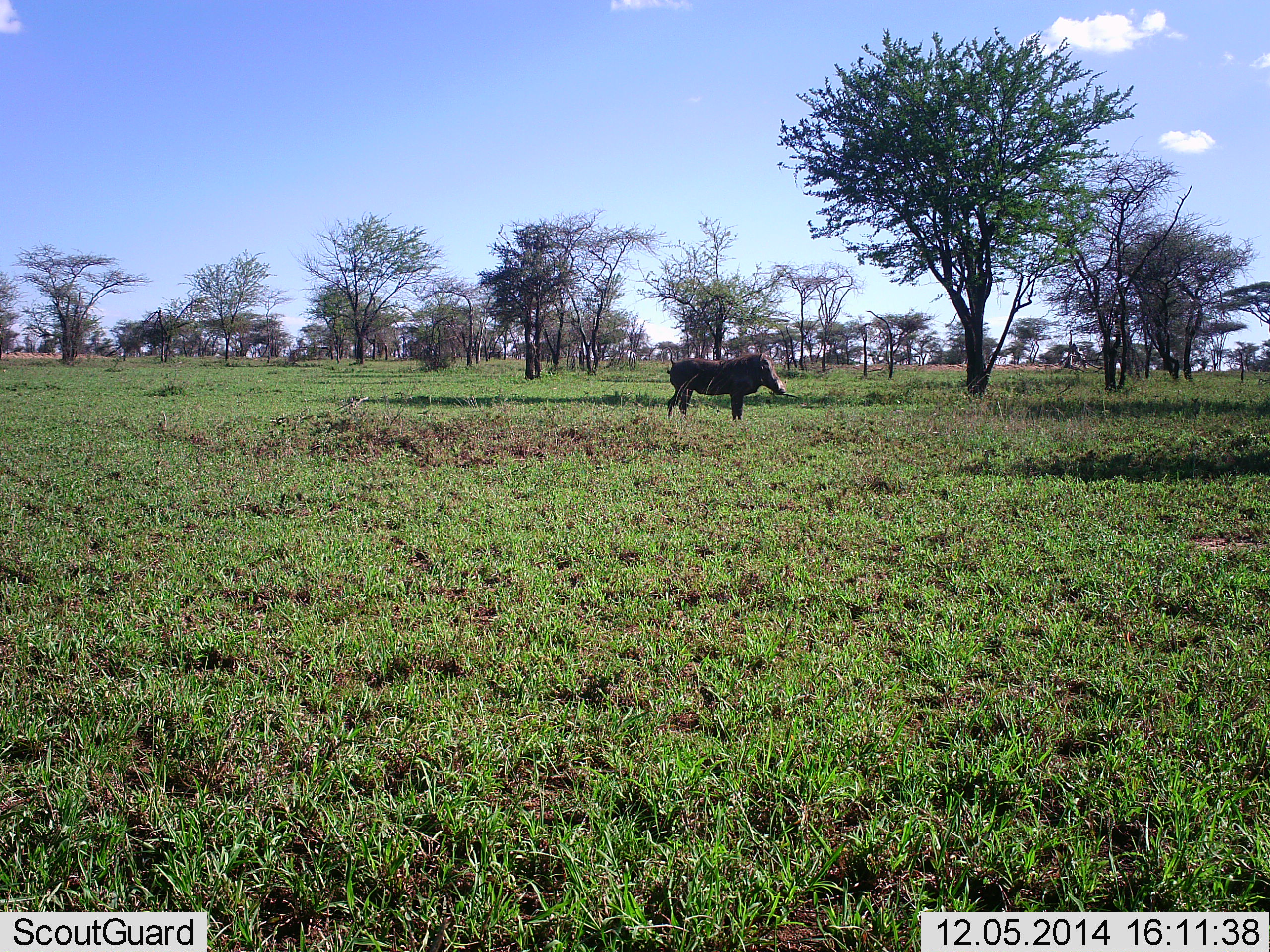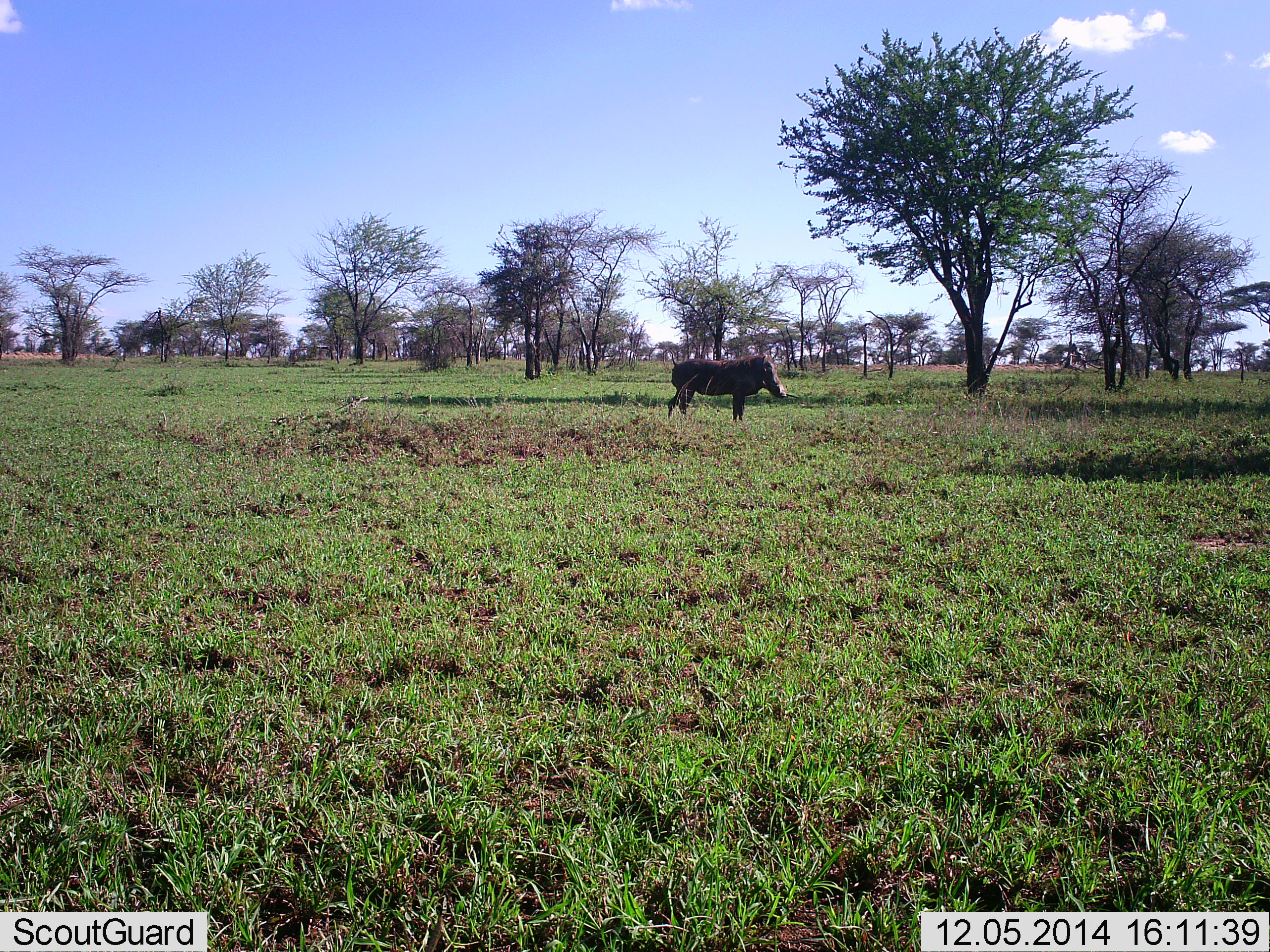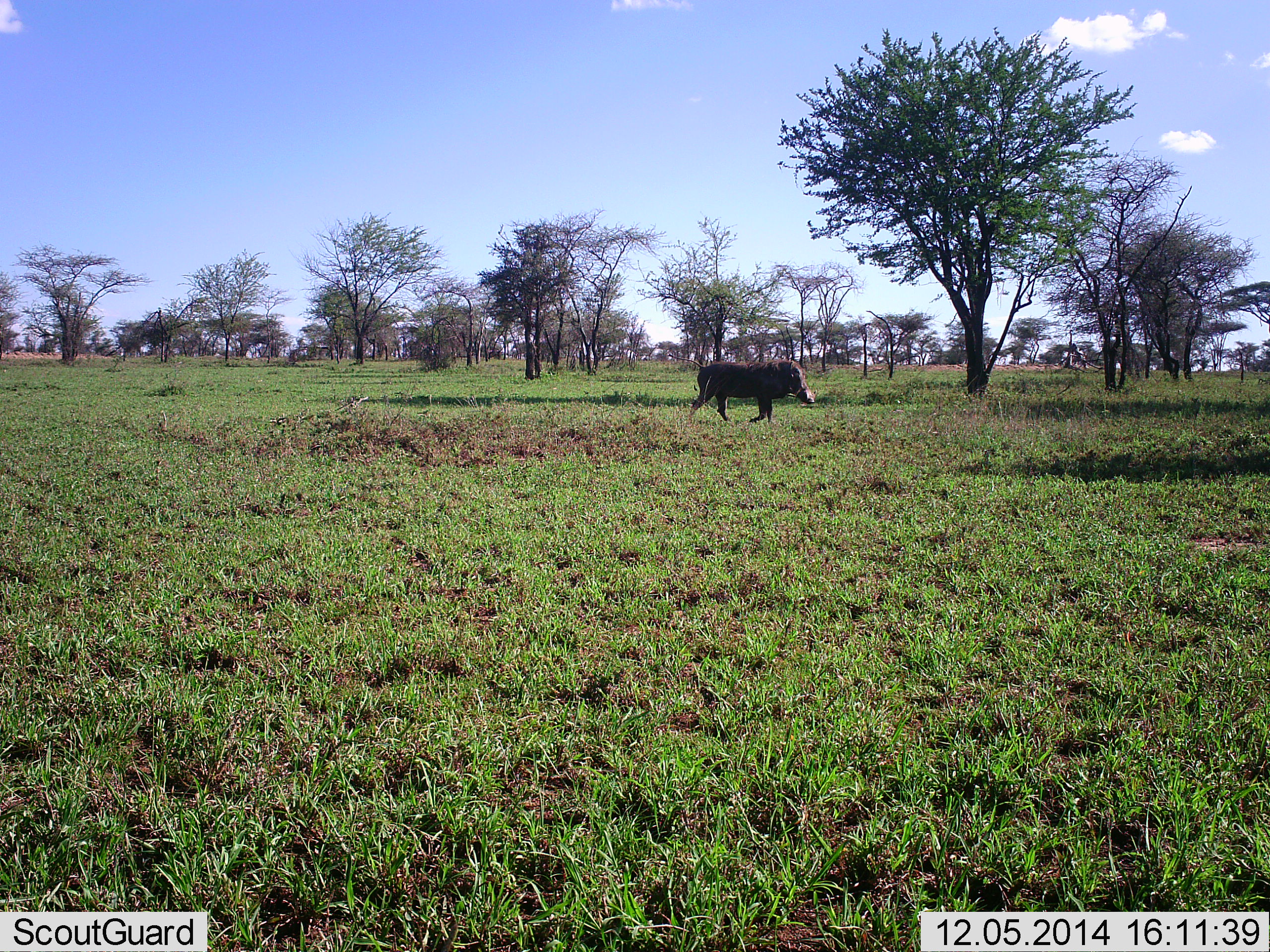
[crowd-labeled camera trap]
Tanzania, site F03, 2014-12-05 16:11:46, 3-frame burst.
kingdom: Animalia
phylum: Chordata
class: Mammalia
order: Artiodactyla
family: Suidae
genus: Phacochoerus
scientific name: Phacochoerus africanus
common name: warthog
Warthog (Phacochoerus africanus), count 1. Behavior (volunteer vote fractions): standing 10%, resting 0%, moving 90%, interacting 0%. Young present (vote fraction): 0%. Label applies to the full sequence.